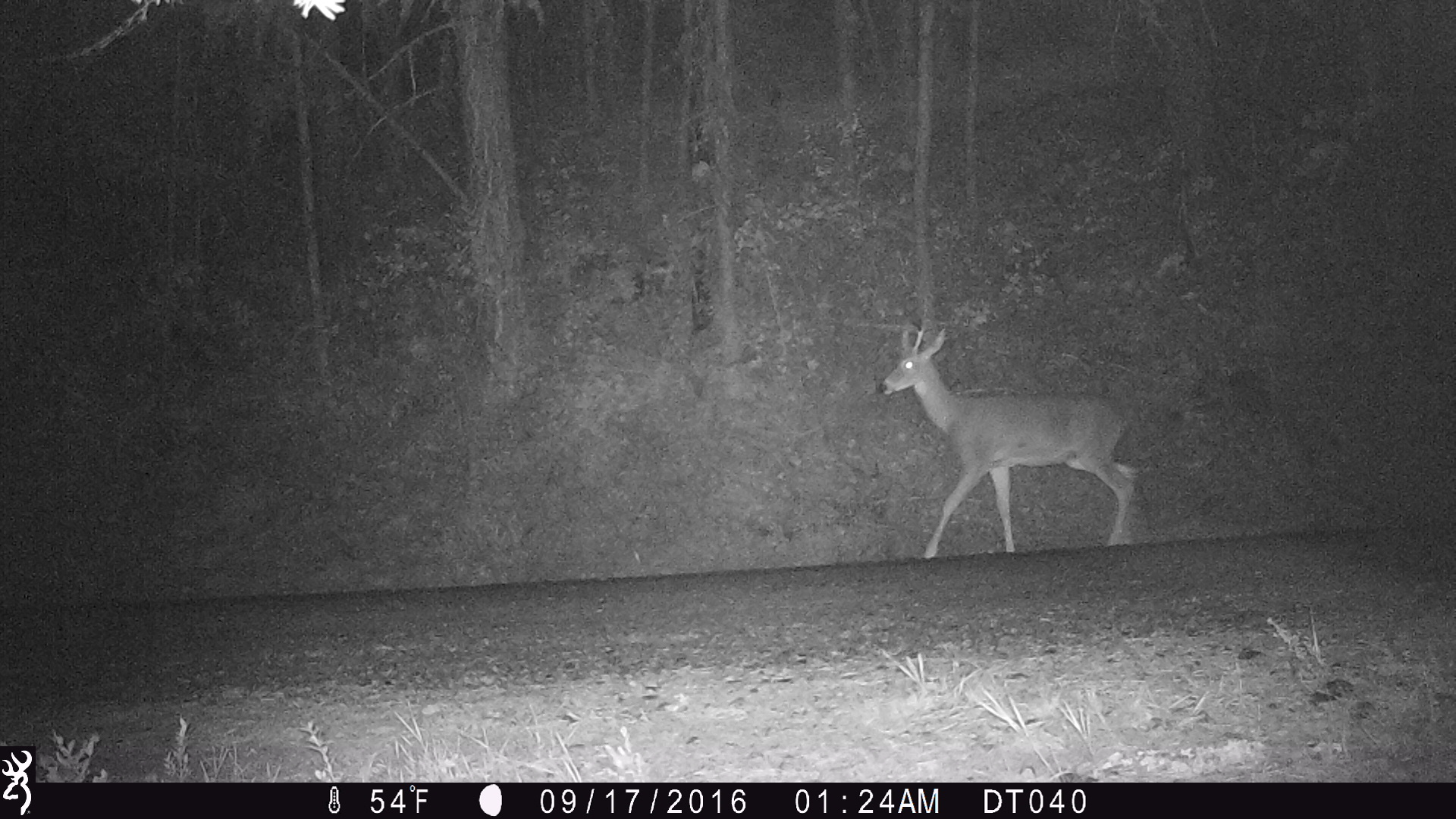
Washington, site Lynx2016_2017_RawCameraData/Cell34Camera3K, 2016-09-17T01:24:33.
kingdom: Animalia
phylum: Chordata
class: Mammalia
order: Artiodactyla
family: Cervidae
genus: Odocoileus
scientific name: Odocoileus virginianus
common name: white-tailed deer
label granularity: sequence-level